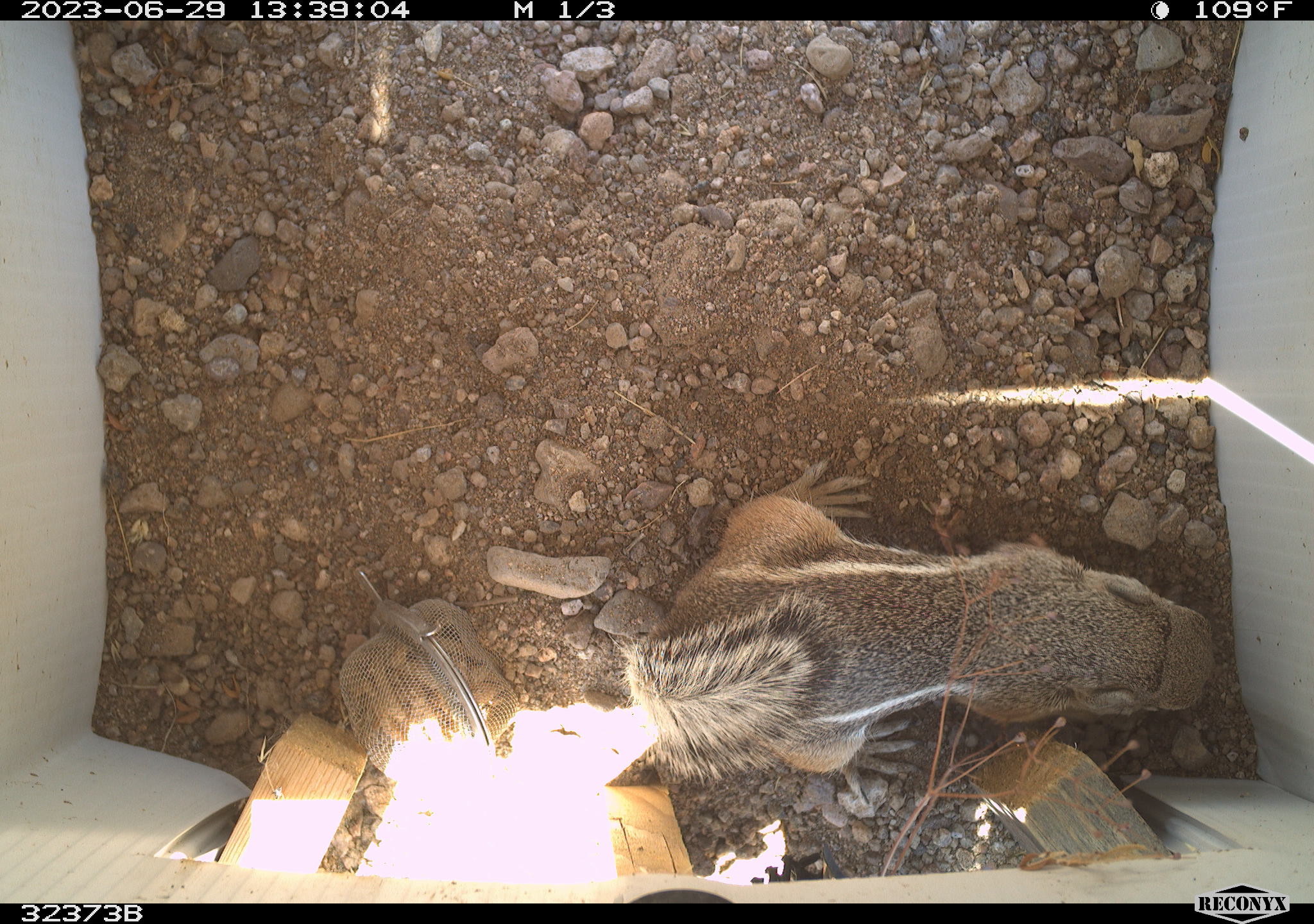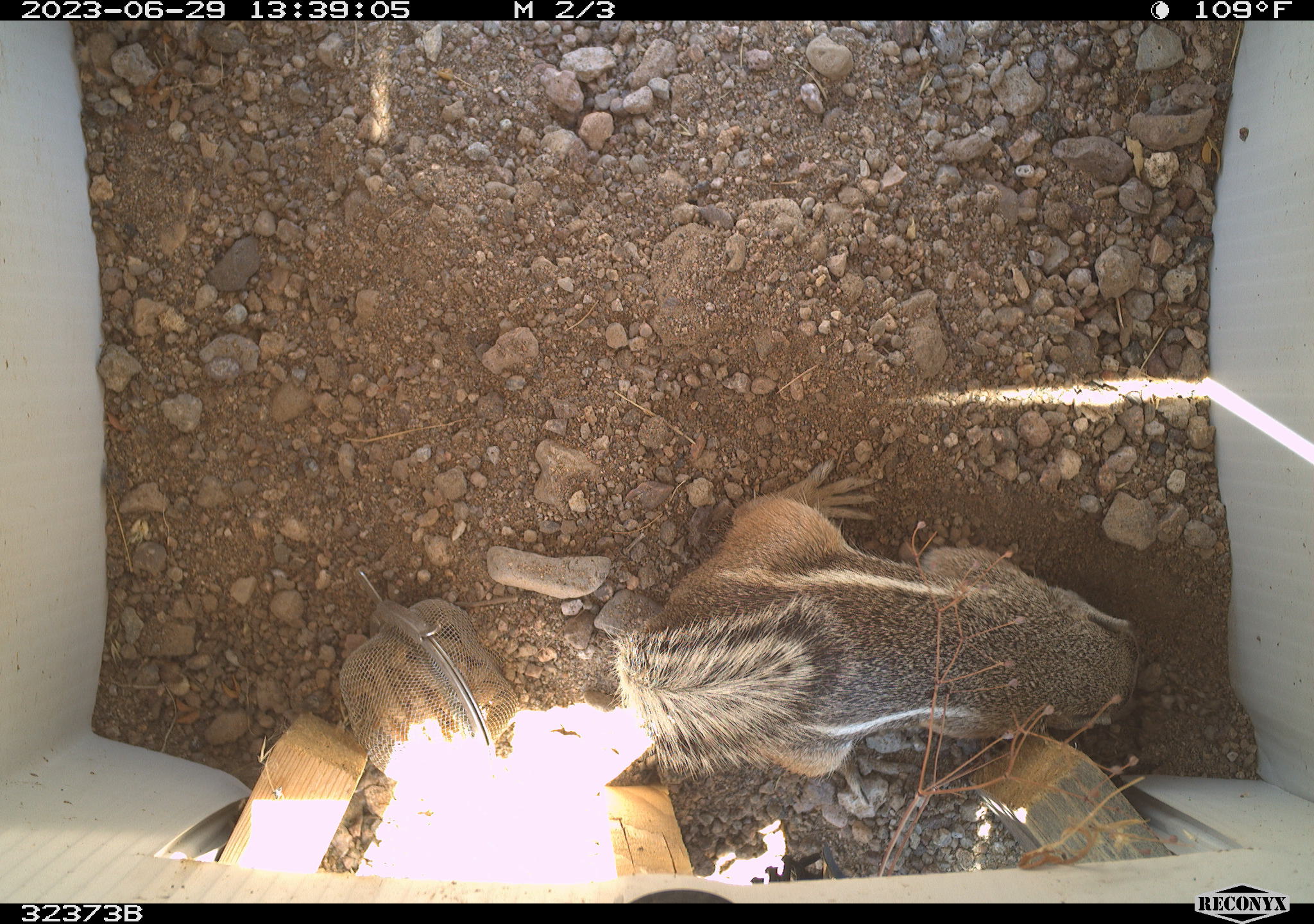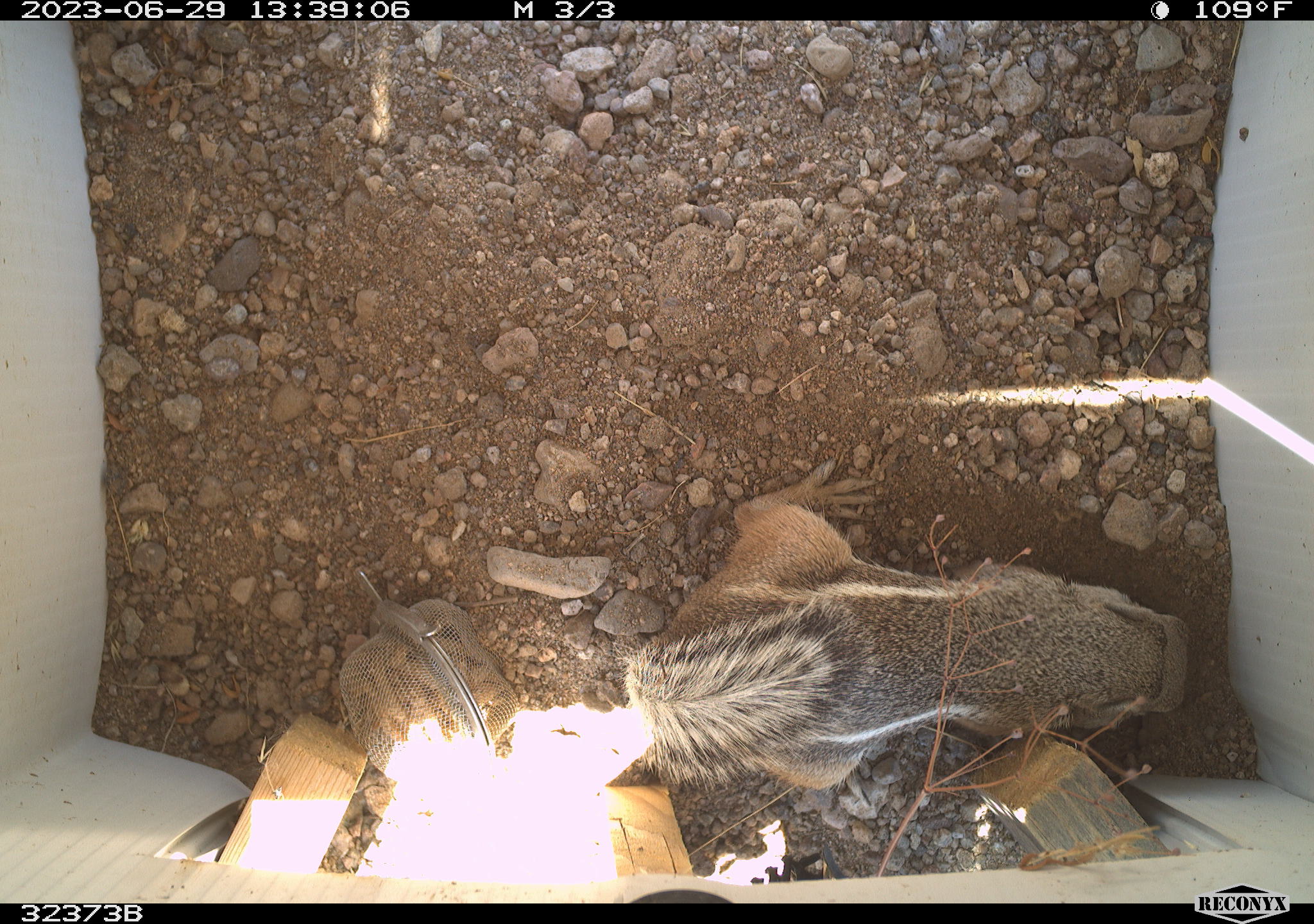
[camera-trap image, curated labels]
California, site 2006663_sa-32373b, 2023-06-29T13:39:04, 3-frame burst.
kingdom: Animalia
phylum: Chordata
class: Mammalia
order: Rodentia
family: Sciuridae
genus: Ammospermophilus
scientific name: Ammospermophilus leucurus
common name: white-tailed antelope squirrel